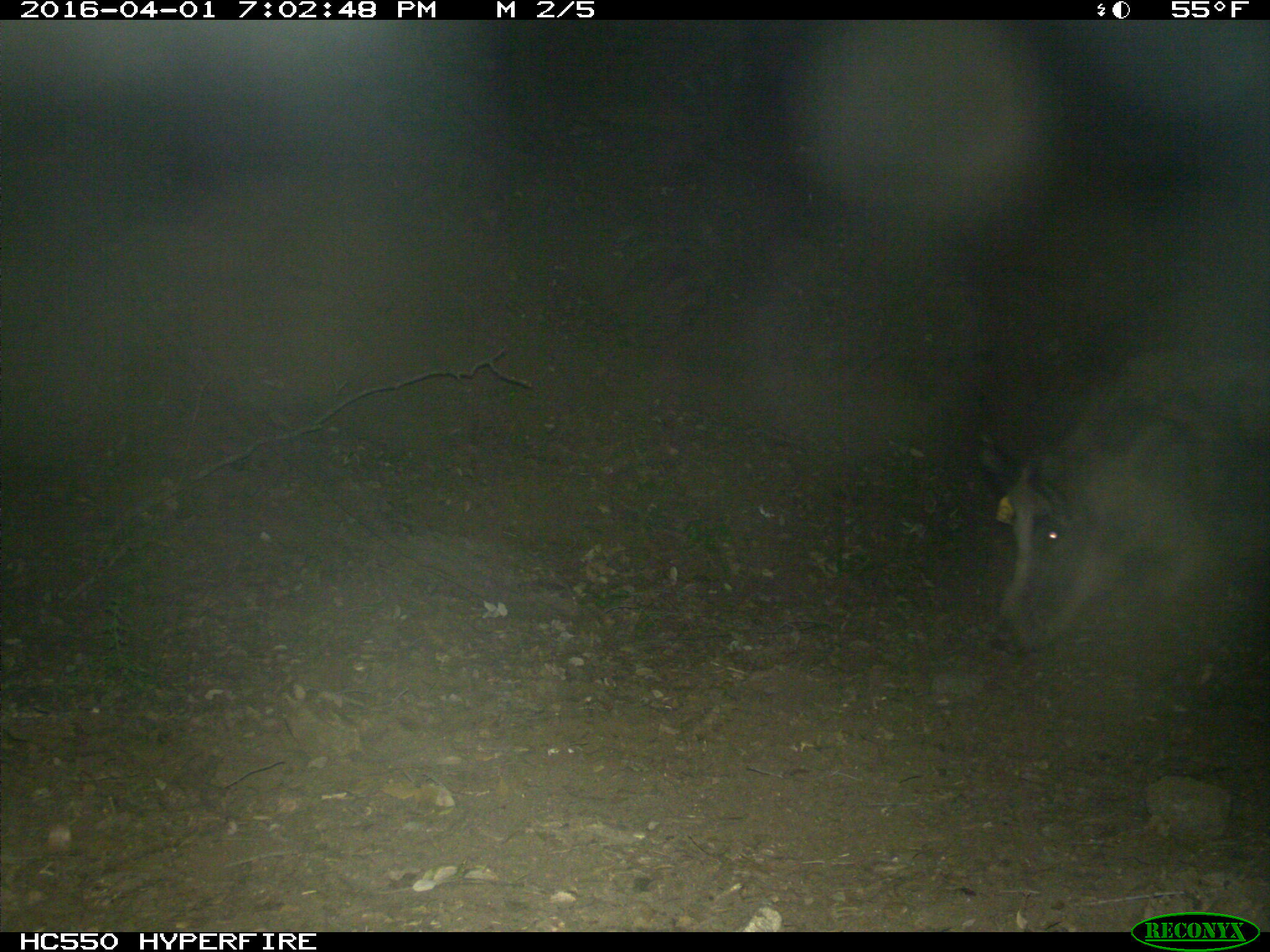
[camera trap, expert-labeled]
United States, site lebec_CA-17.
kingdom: Animalia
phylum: Chordata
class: Mammalia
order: Artiodactyla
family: Suidae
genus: Sus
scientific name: Sus scrofa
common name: wild boar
Sus scrofa (wild boar).